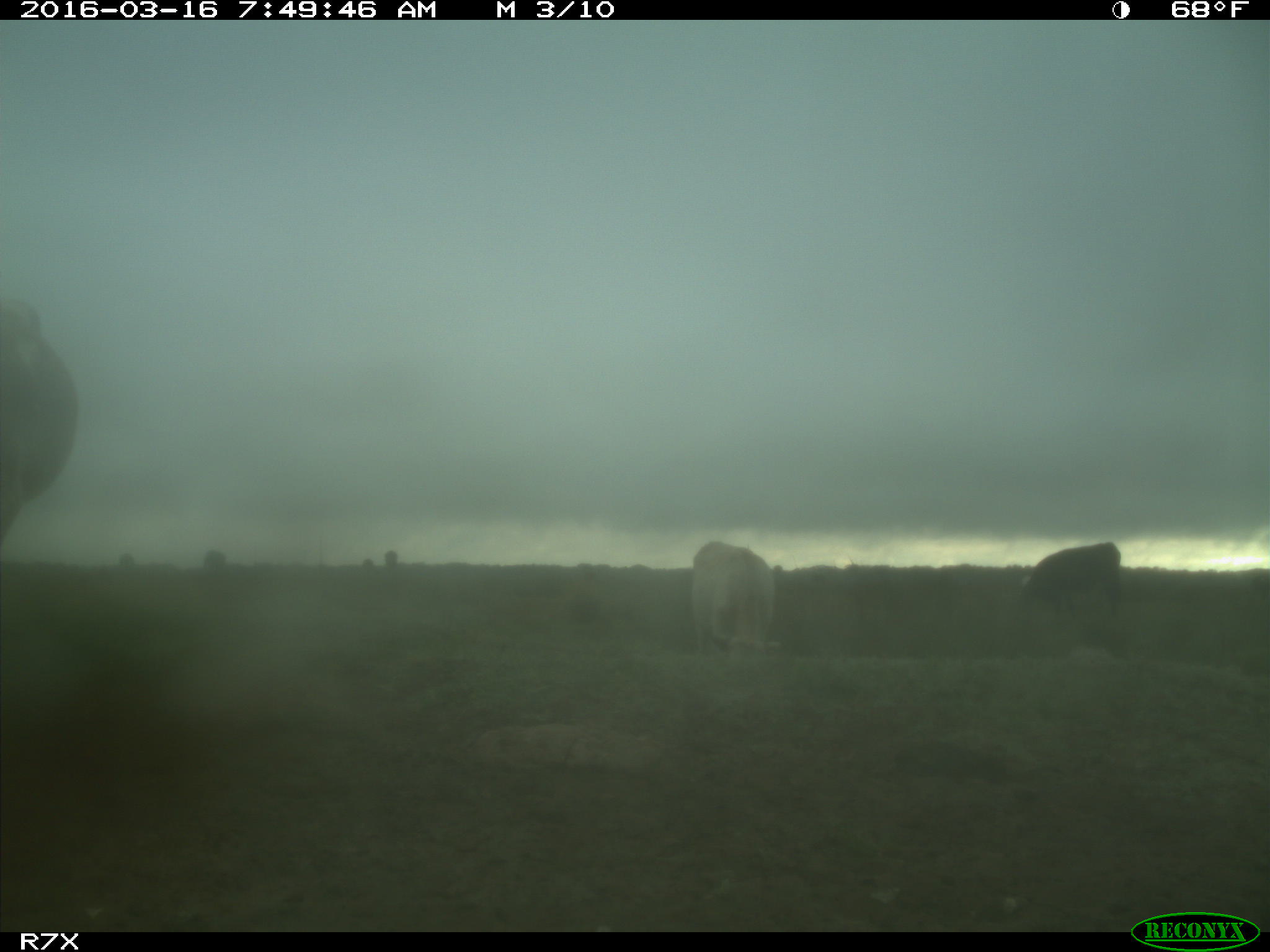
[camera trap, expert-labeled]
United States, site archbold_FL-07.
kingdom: Animalia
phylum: Chordata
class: Mammalia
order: Artiodactyla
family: Bovidae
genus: Bos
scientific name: Bos taurus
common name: domestic cow